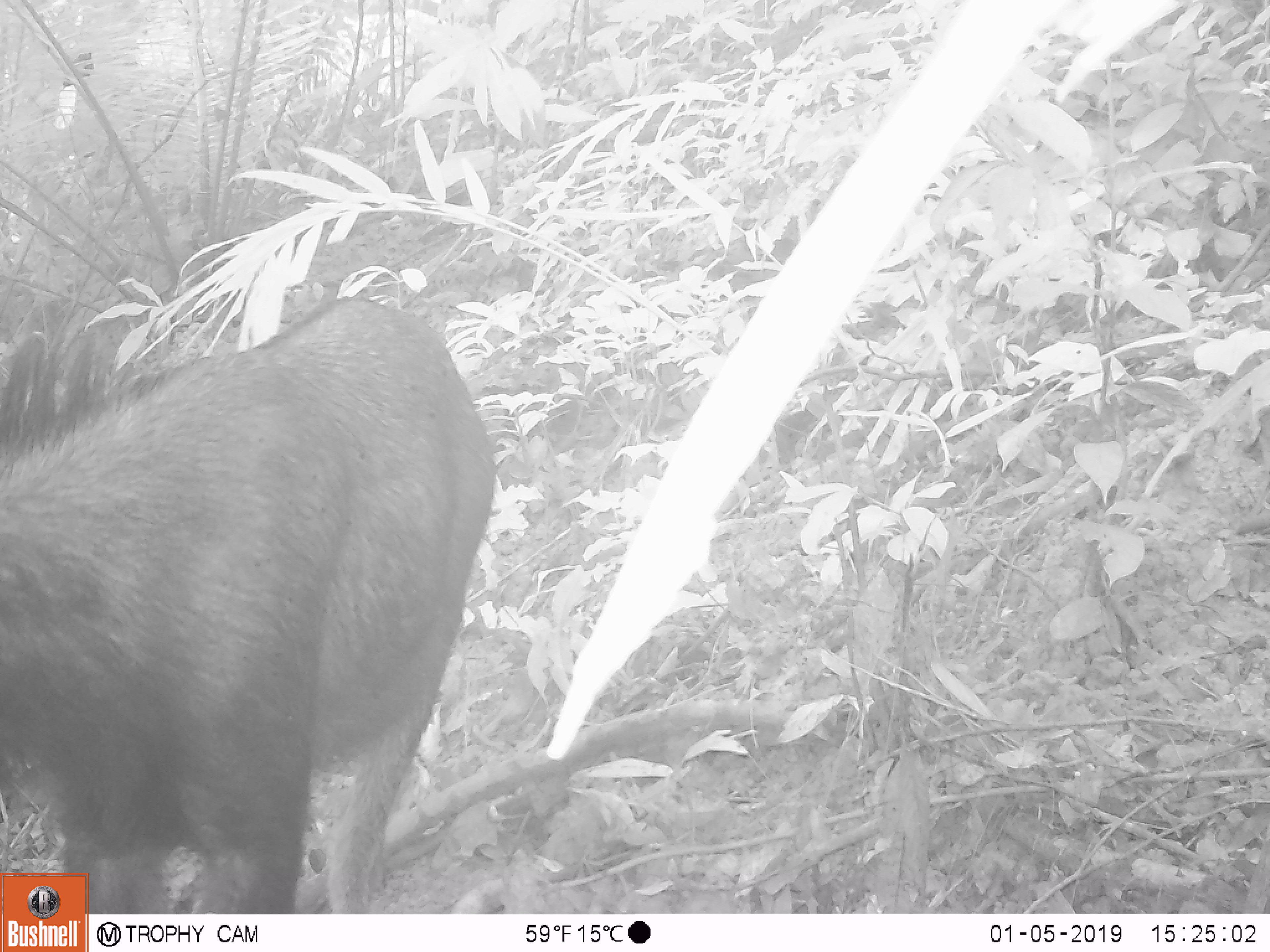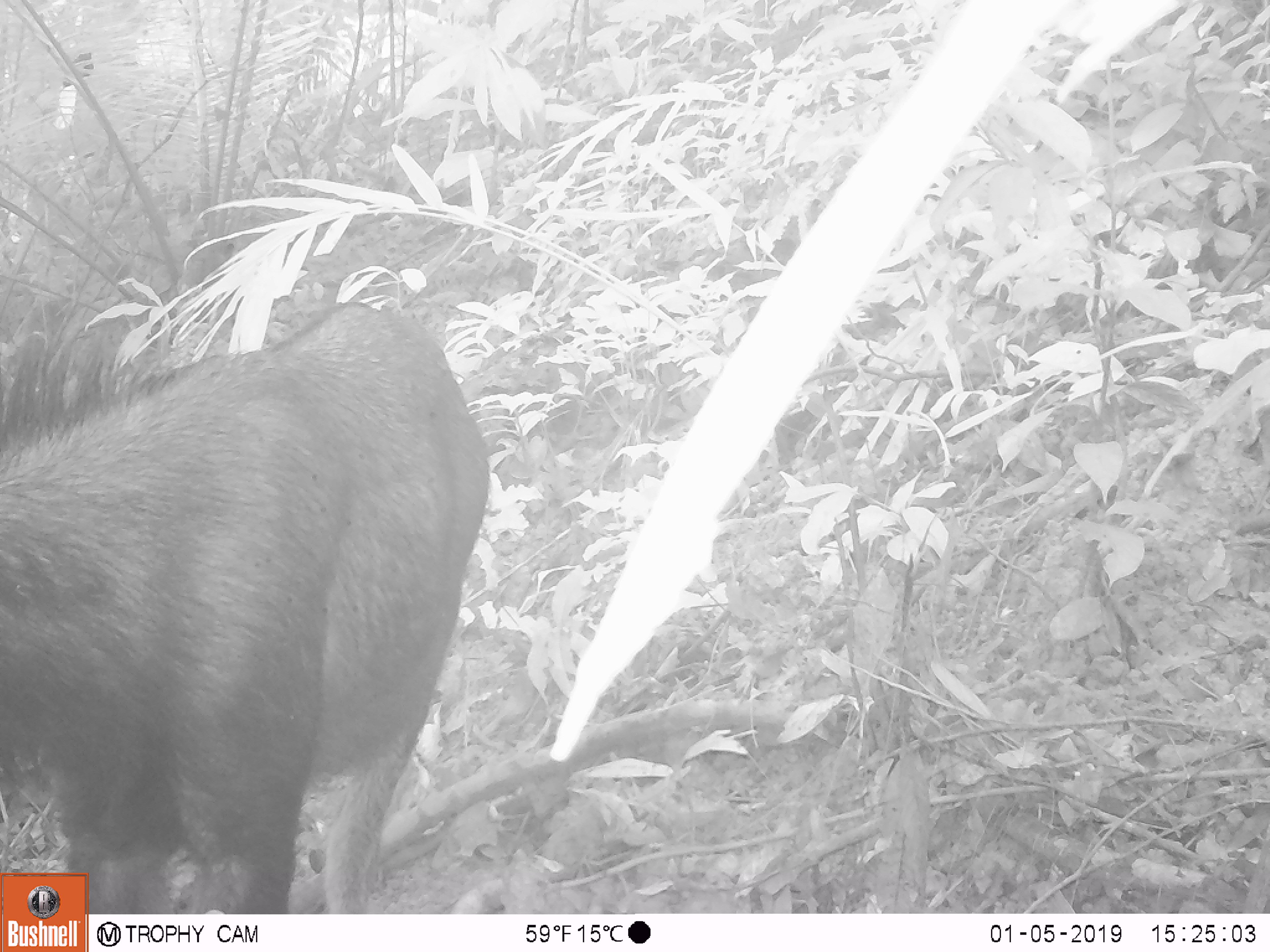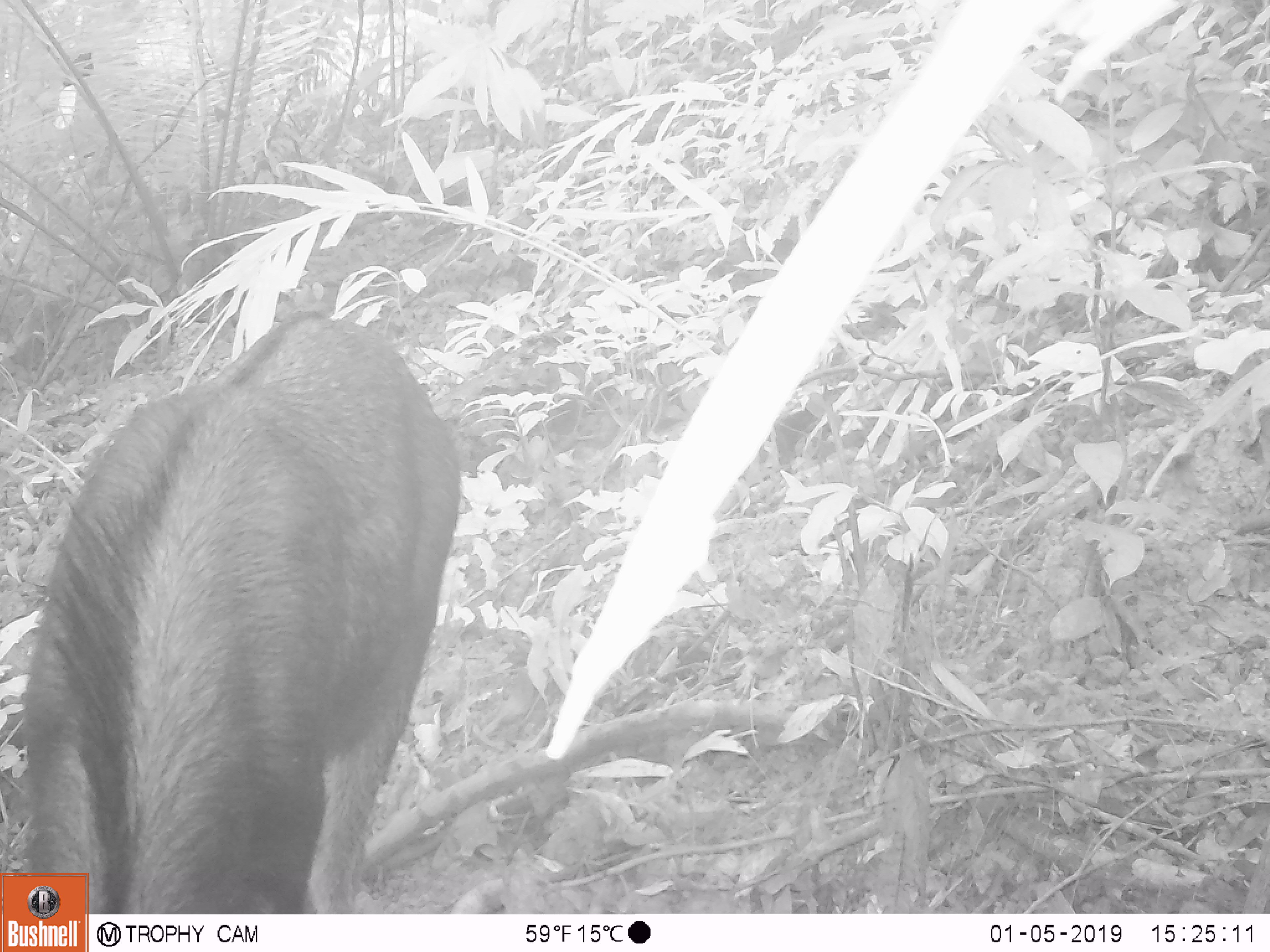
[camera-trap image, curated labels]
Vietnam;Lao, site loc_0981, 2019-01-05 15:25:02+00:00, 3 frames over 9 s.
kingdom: Animalia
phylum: Chordata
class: Mammalia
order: Artiodactyla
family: Bovidae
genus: Capricornis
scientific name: Capricornis sumatraensis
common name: chinese serow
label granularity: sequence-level